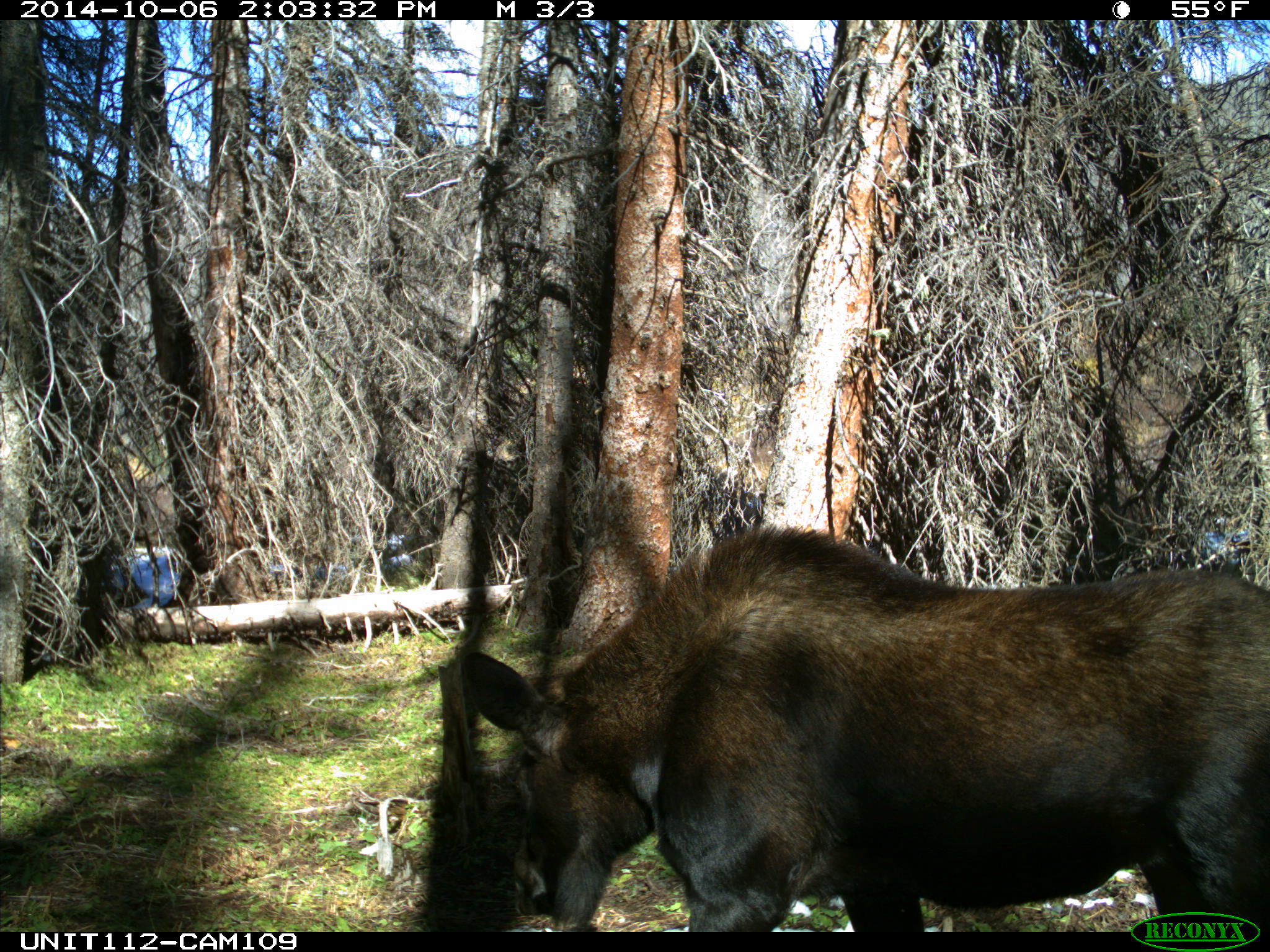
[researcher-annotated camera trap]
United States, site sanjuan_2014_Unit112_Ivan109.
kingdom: Animalia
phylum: Chordata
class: Mammalia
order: Artiodactyla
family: Cervidae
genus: Alces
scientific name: Alces alces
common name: moose